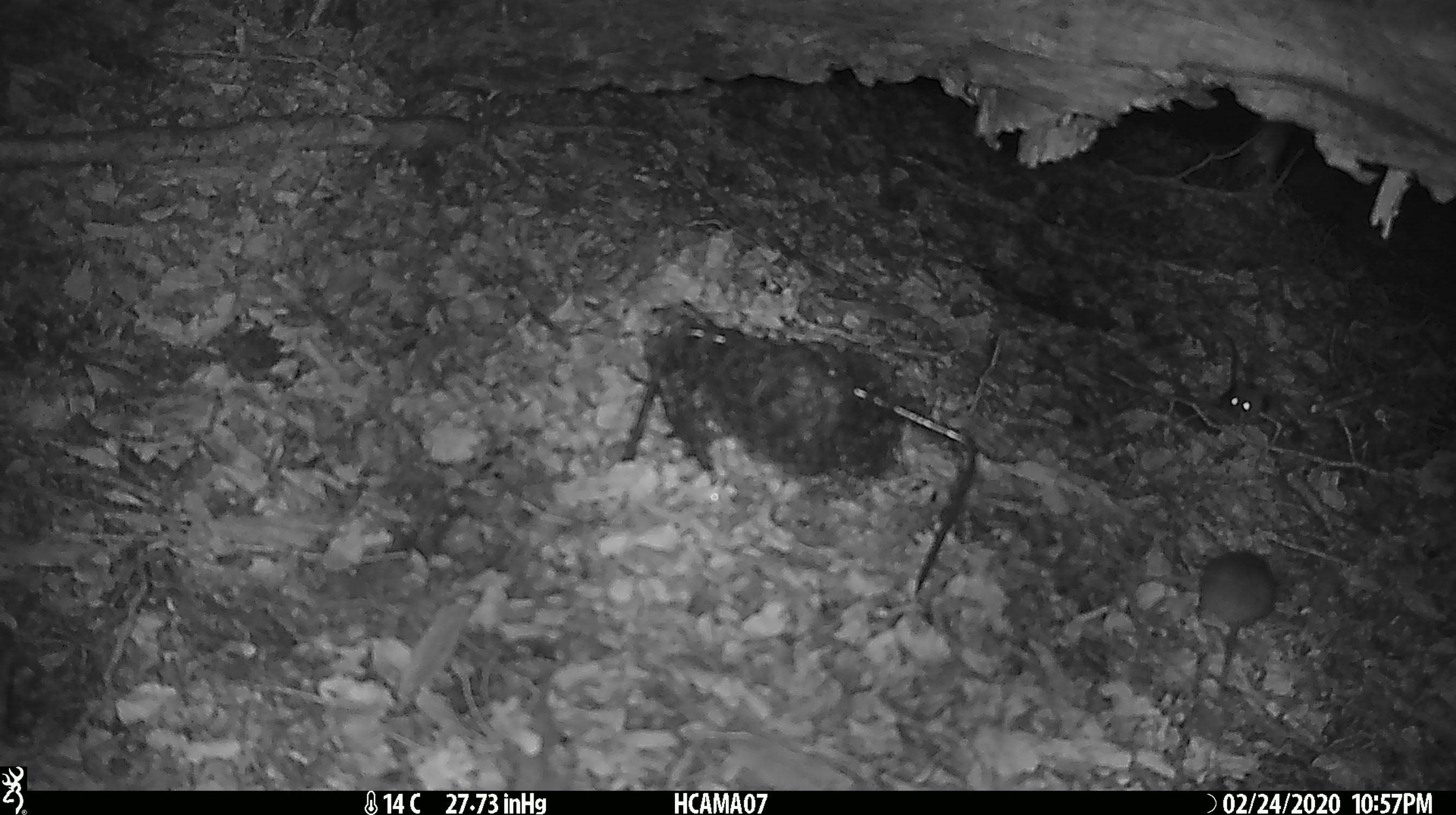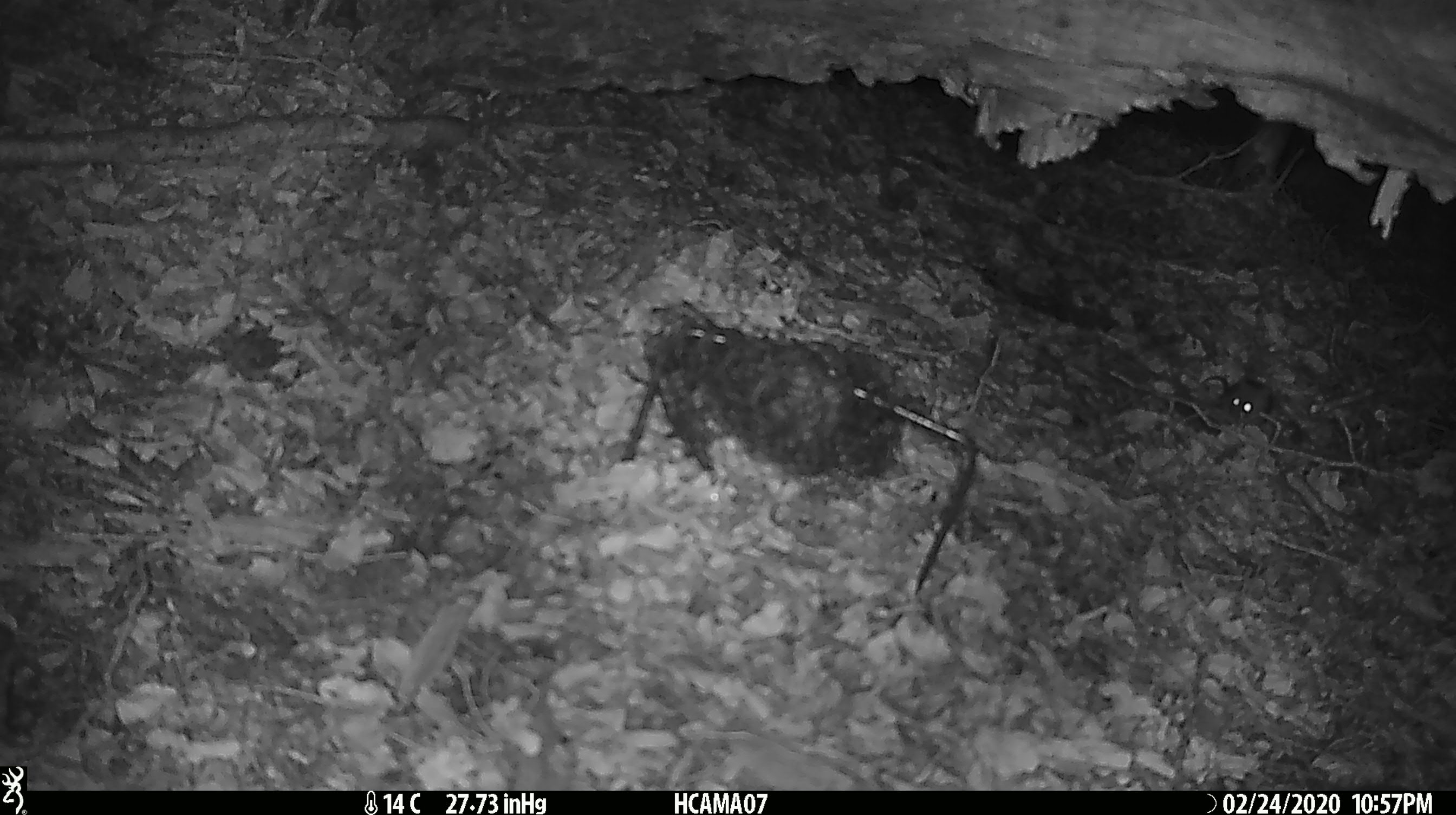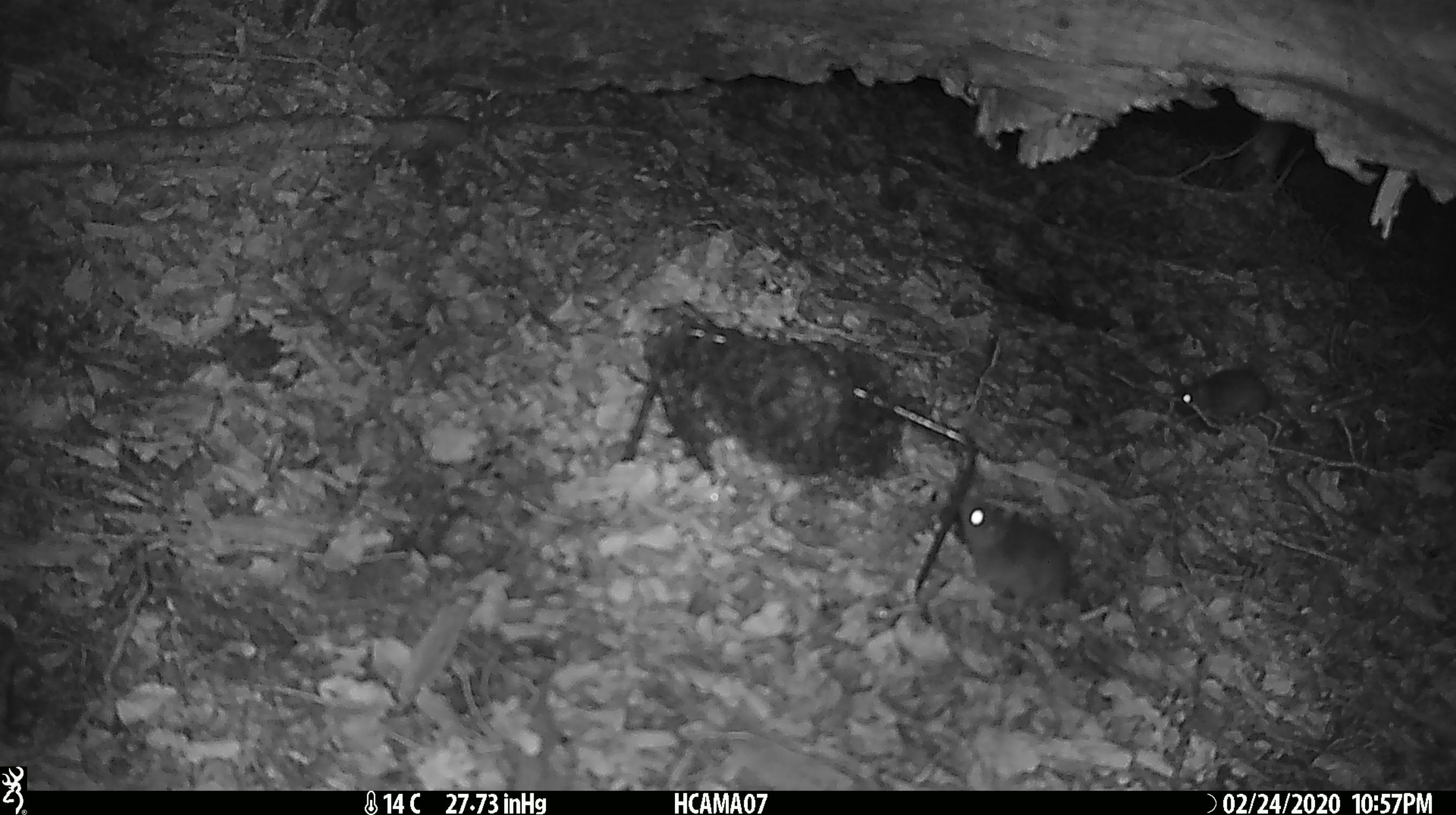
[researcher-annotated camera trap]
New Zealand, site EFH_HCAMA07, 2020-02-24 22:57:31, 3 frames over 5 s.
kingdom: Animalia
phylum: Chordata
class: Mammalia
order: Rodentia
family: Muridae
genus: Mus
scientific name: Mus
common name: mouse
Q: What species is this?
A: Mouse (Mus).